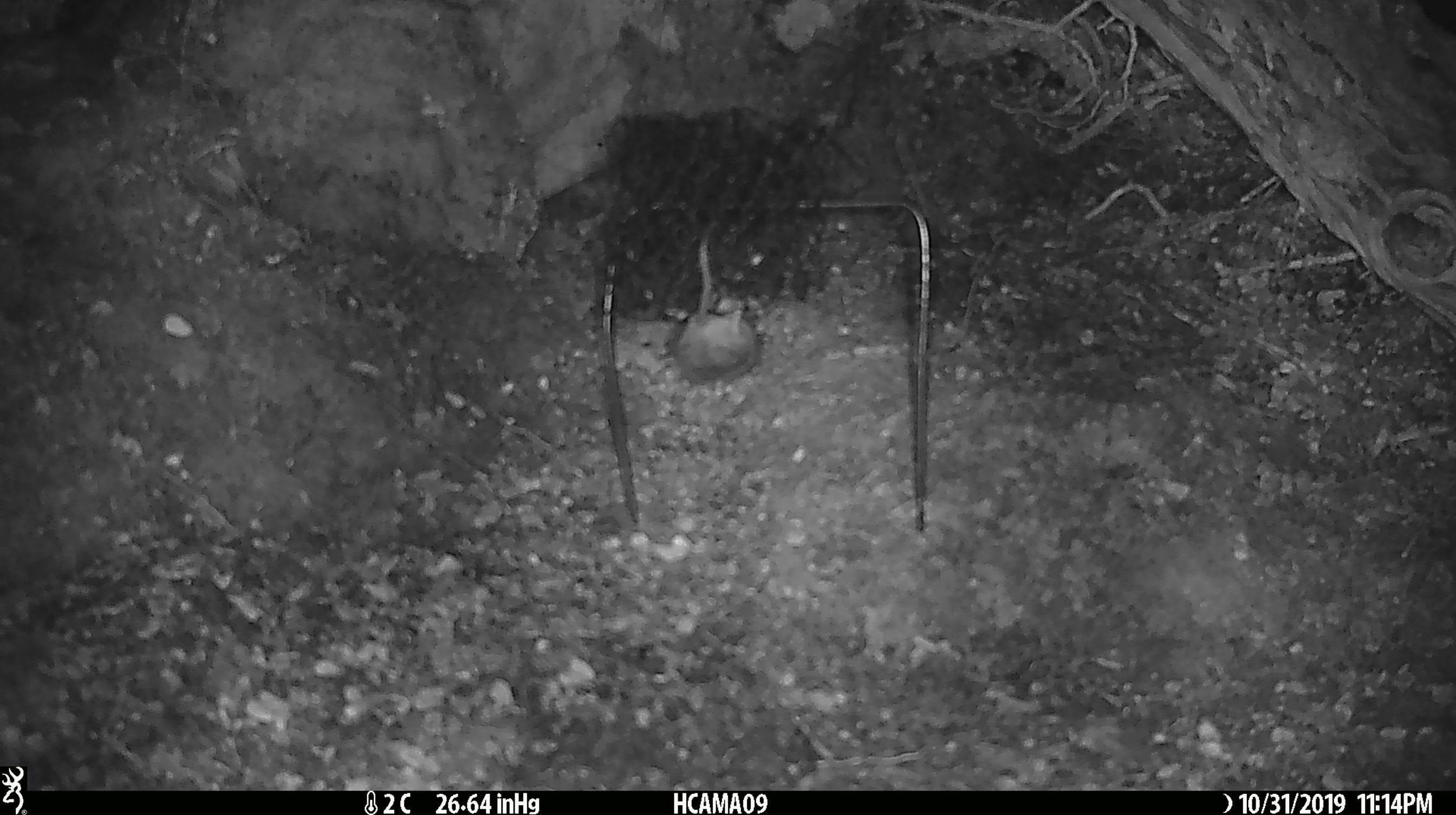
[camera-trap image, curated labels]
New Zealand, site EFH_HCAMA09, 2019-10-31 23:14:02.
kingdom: Animalia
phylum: Chordata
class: Mammalia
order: Rodentia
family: Muridae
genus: Mus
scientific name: Mus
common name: mouse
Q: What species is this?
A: Mouse (Mus).